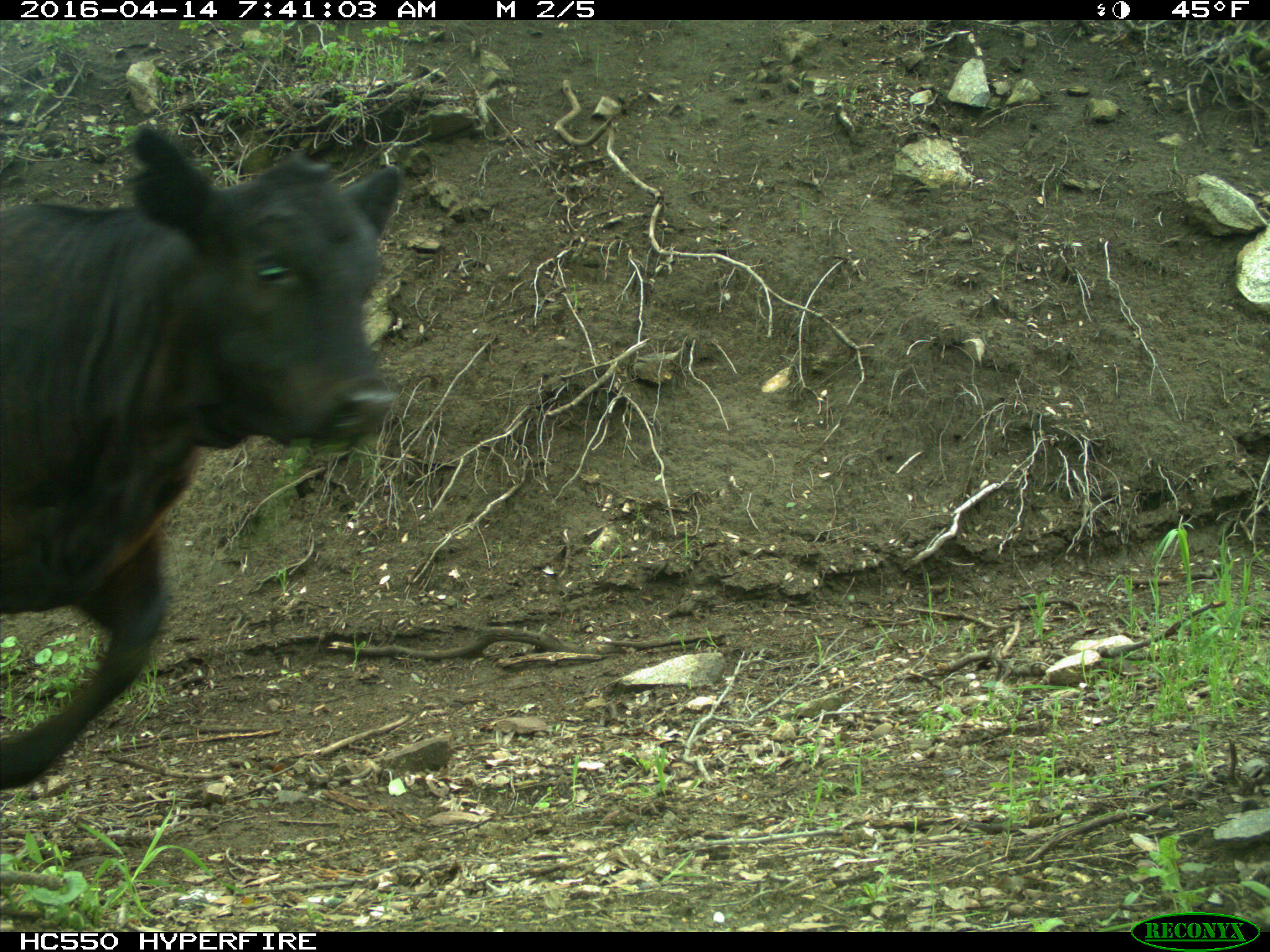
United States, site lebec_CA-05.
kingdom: Animalia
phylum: Chordata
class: Mammalia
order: Artiodactyla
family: Bovidae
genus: Bos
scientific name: Bos taurus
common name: domestic cow